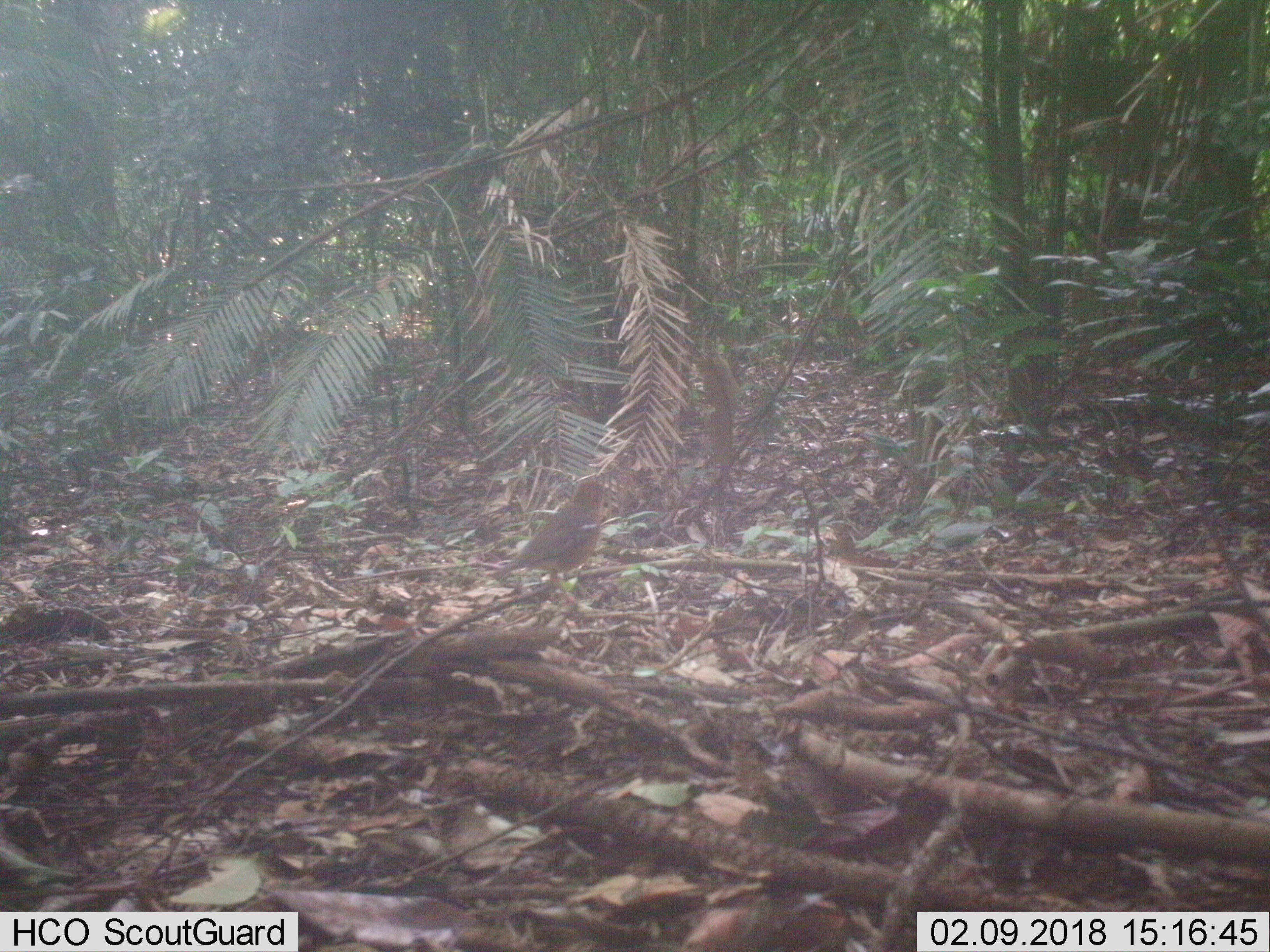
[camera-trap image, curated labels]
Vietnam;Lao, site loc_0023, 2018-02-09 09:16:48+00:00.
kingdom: Animalia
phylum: Chordata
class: Aves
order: Passeriformes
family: Turdidae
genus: Geokichla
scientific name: Geokichla citrina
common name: orange-headed thrush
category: orange headed thrush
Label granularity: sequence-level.